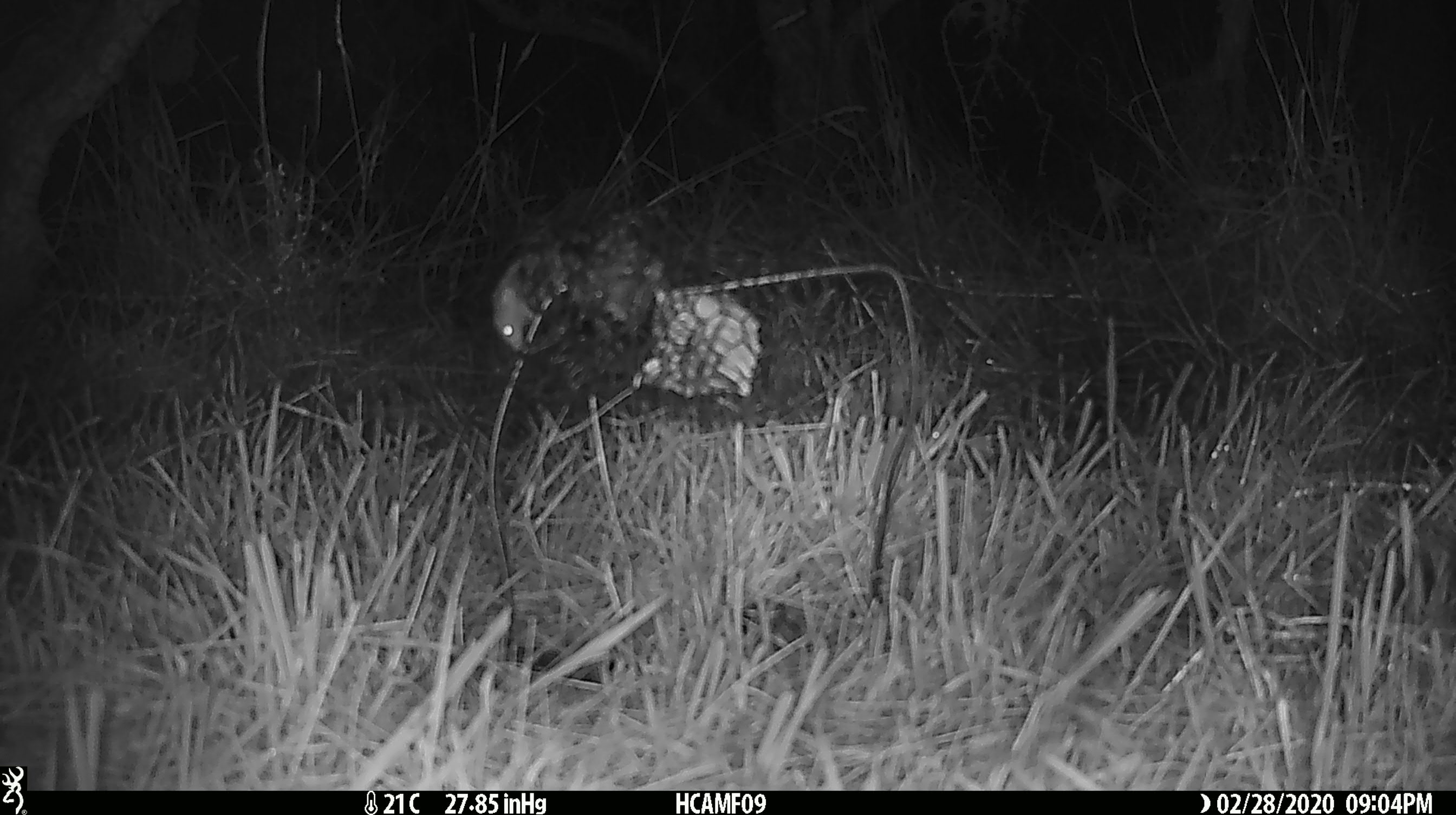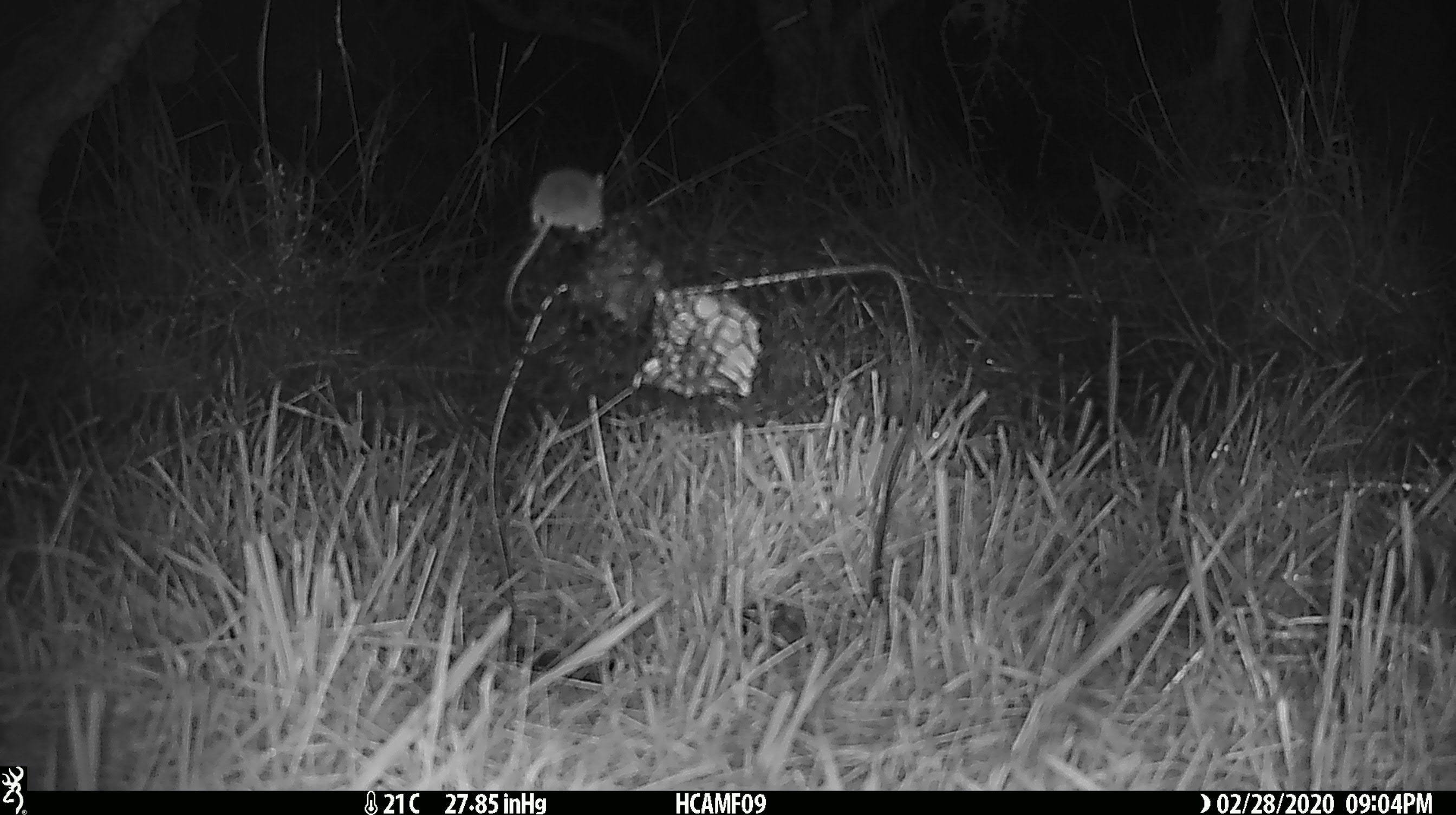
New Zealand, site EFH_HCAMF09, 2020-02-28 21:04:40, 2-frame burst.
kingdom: Animalia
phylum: Chordata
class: Mammalia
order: Rodentia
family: Muridae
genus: Mus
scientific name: Mus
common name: mouse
Mouse (Mus).